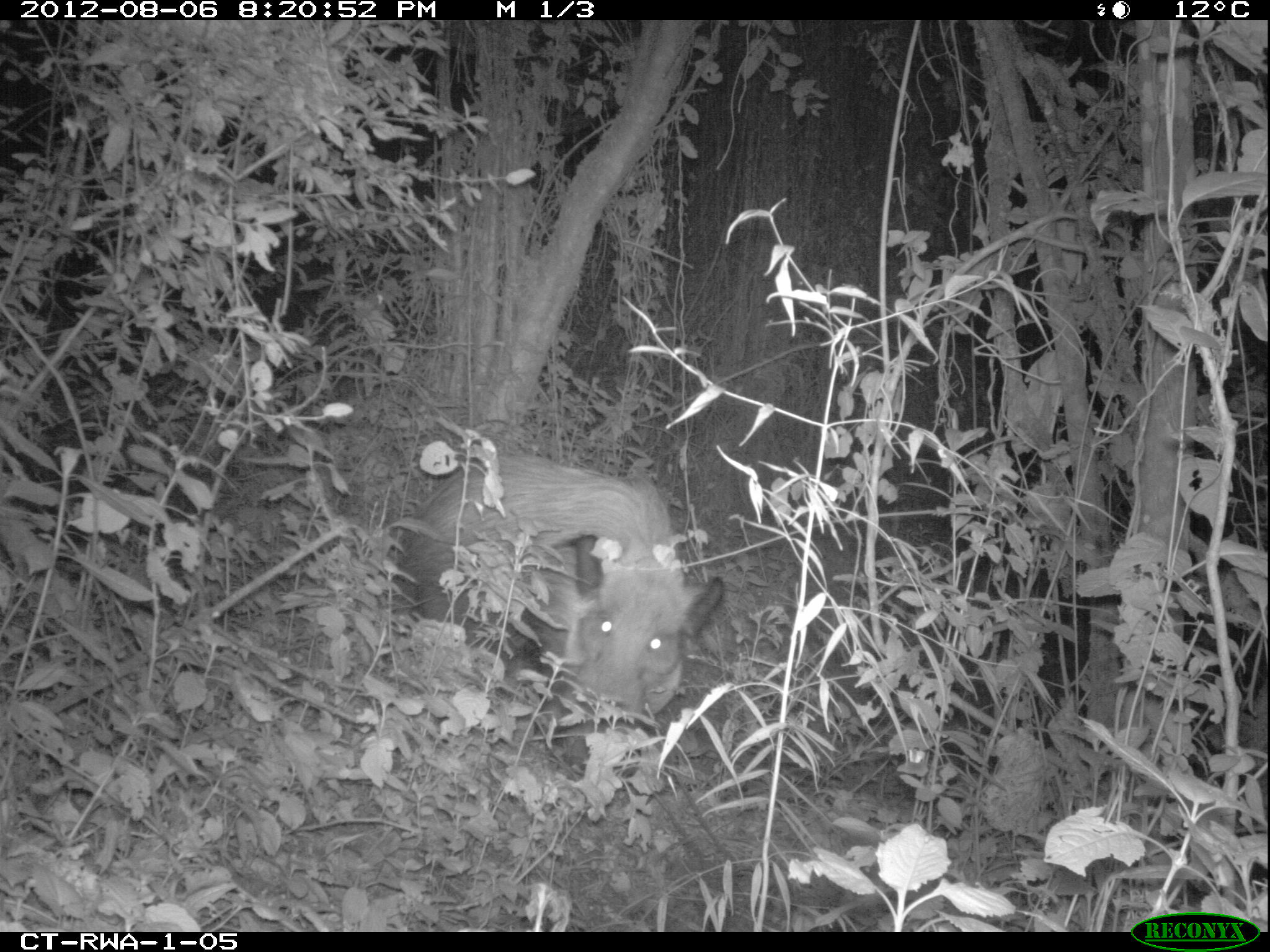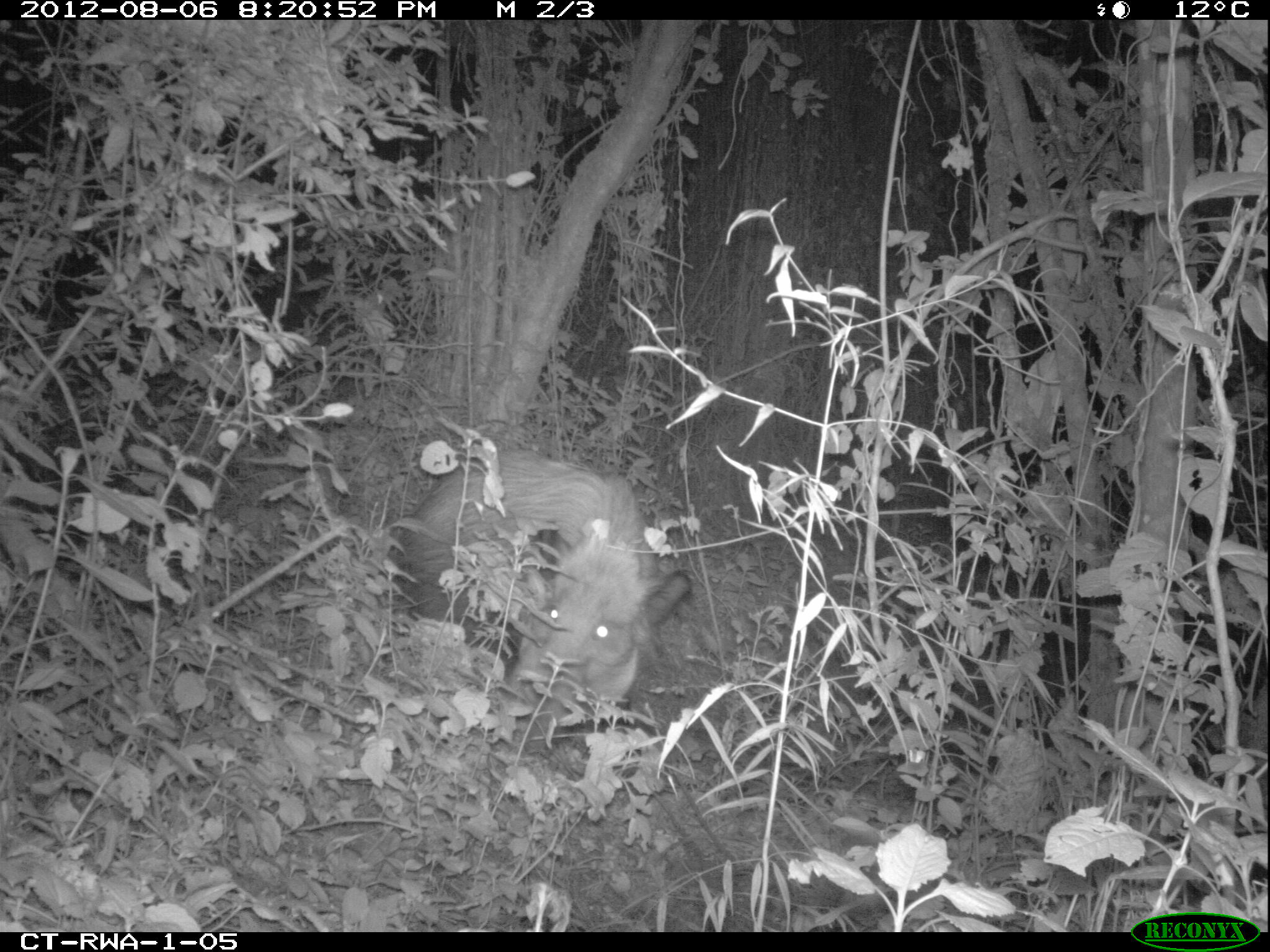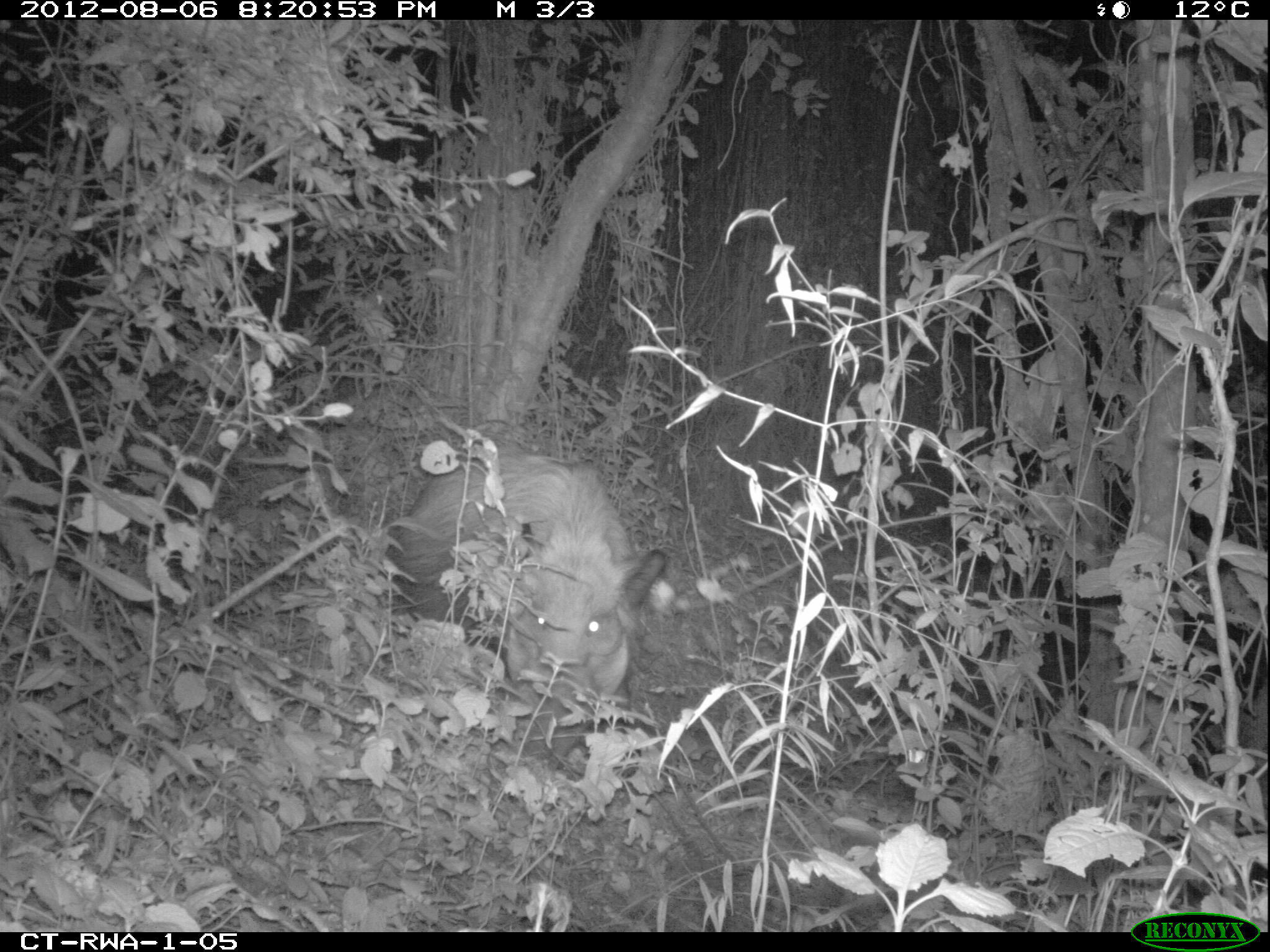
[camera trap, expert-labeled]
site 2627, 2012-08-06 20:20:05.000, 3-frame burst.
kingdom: Animalia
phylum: Chordata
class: Mammalia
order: Artiodactyla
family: Suidae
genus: Potamochoerus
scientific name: Potamochoerus larvatus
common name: bushpig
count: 1